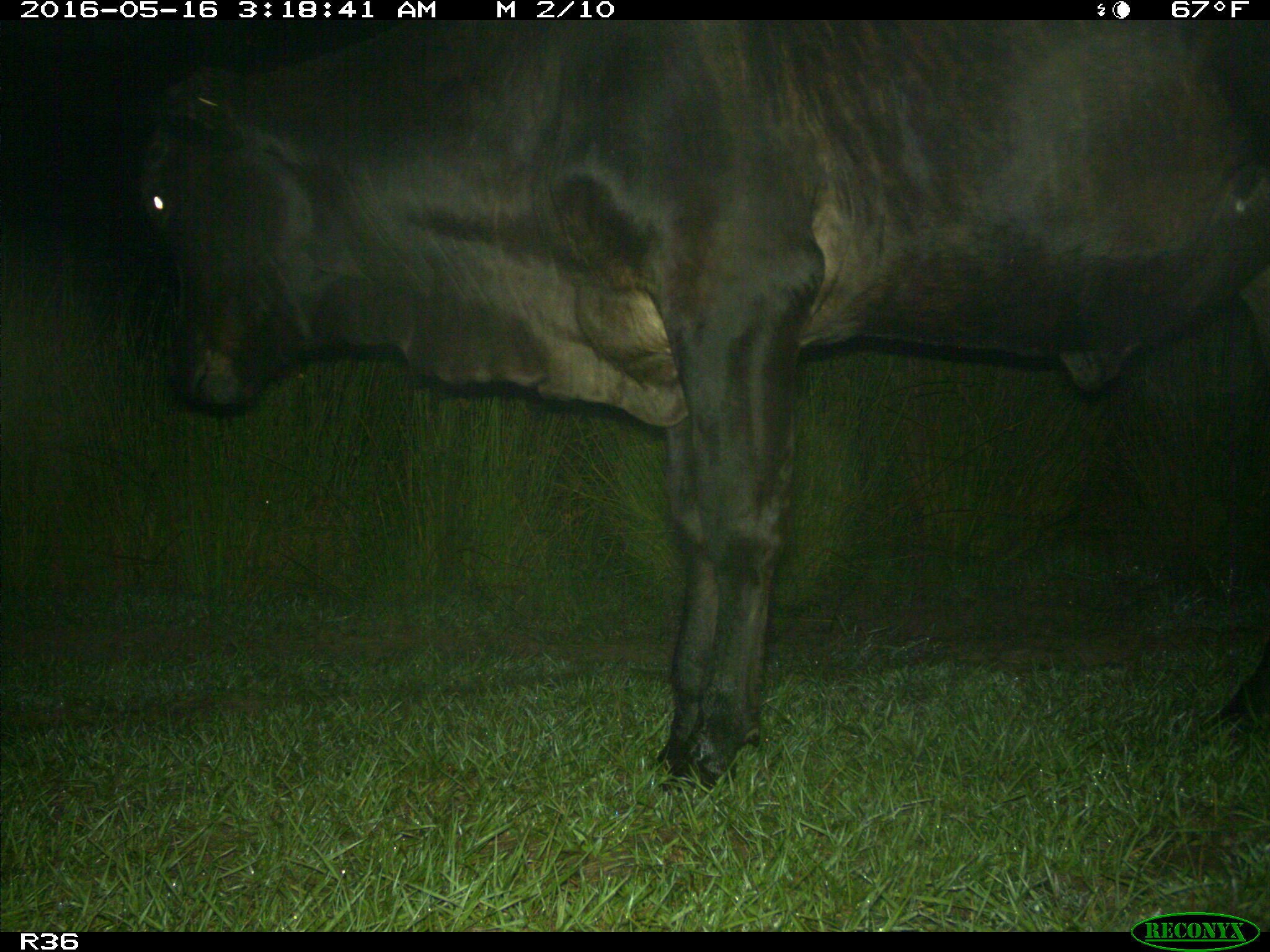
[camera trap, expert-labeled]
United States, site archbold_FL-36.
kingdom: Animalia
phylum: Chordata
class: Mammalia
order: Artiodactyla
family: Bovidae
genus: Bos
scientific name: Bos taurus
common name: domestic cow